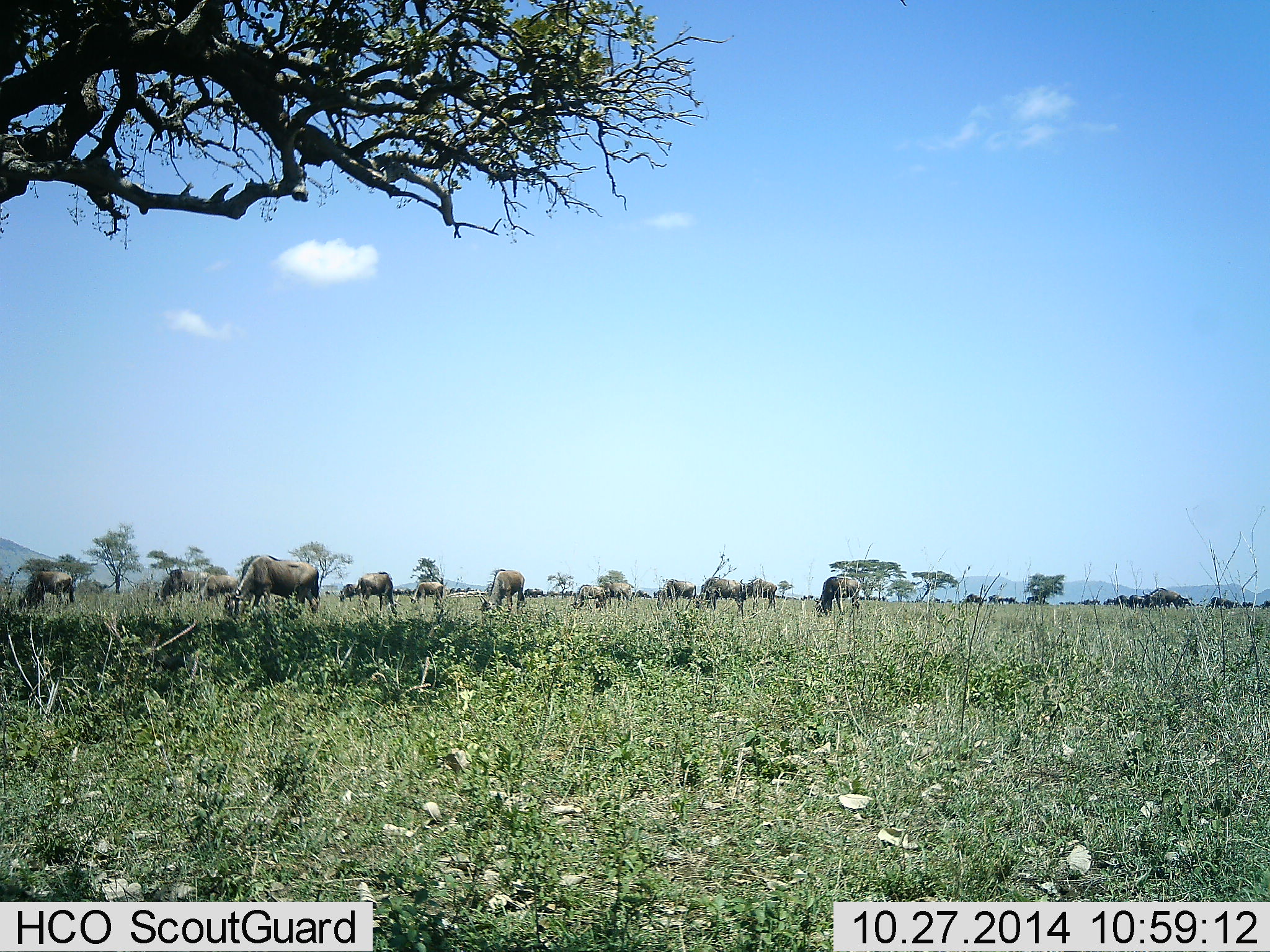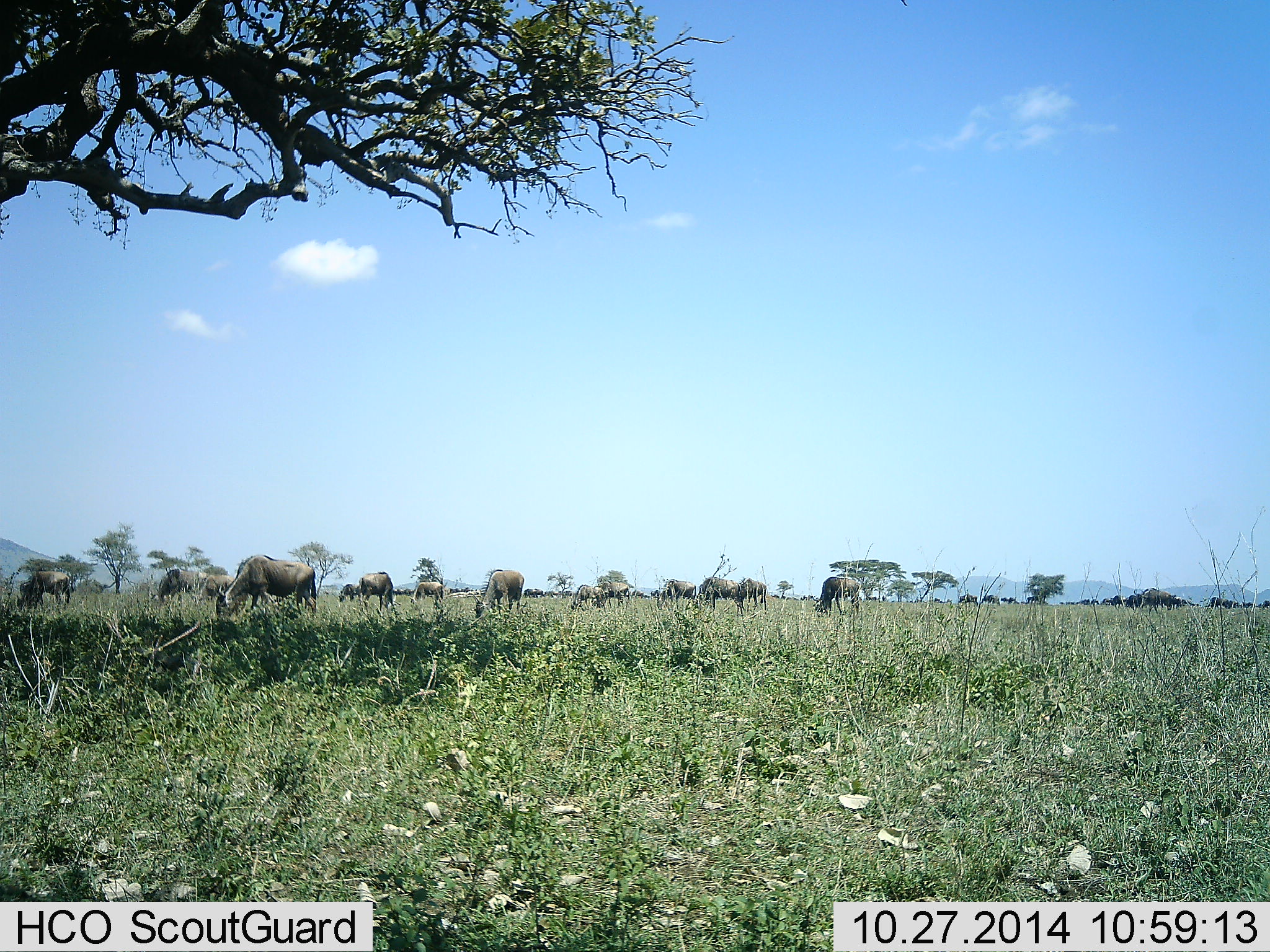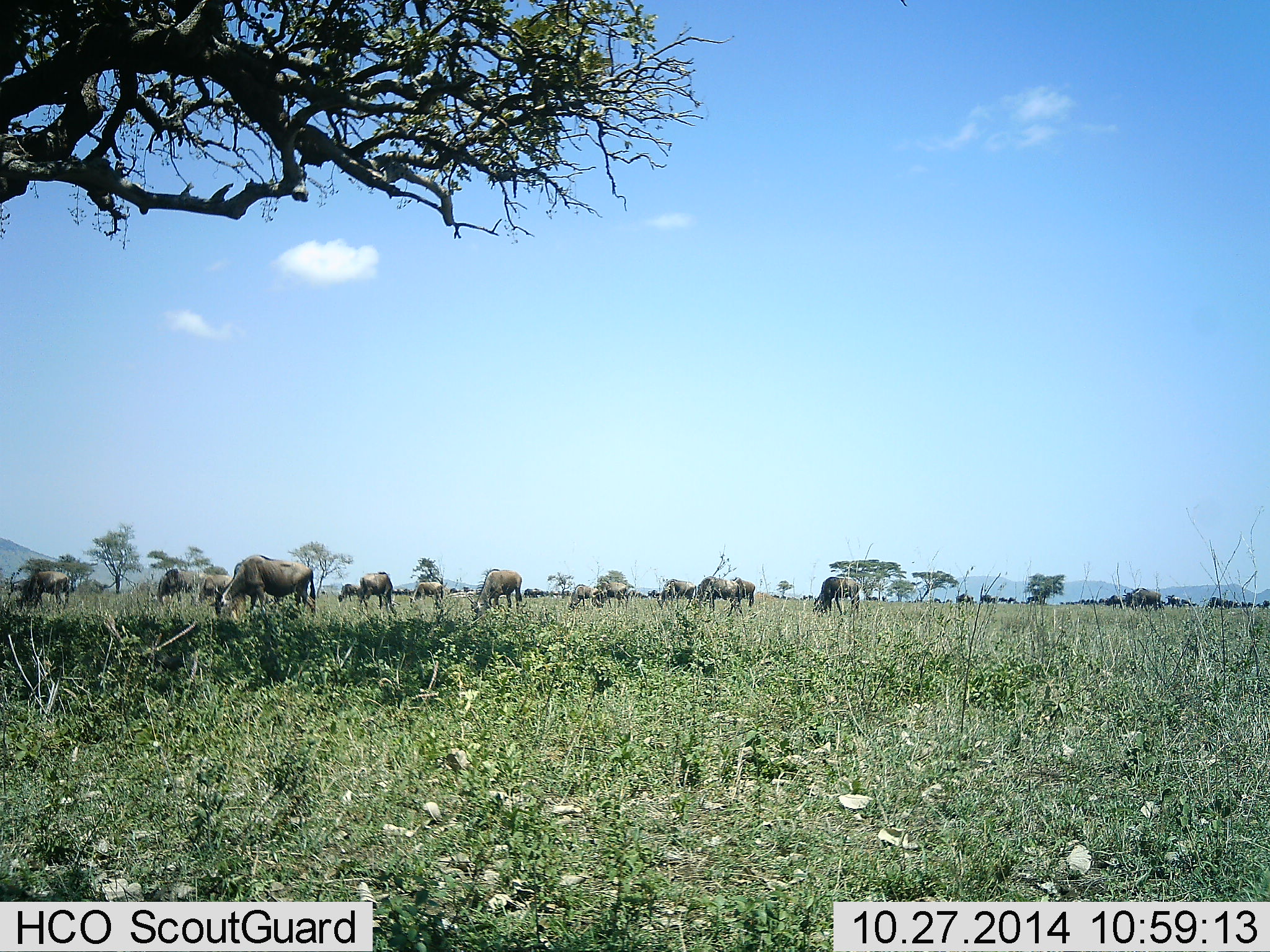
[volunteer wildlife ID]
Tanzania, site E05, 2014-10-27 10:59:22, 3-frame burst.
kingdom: Animalia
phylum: Chordata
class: Mammalia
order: Artiodactyla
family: Bovidae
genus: Connochaetes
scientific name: Connochaetes taurinus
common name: blue wildebeest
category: wildebeest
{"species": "wildebeest (blue wildebeest) (Connochaetes taurinus)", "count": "11-50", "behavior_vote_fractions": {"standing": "20%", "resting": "0%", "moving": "30%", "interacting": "0%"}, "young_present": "0%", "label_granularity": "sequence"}